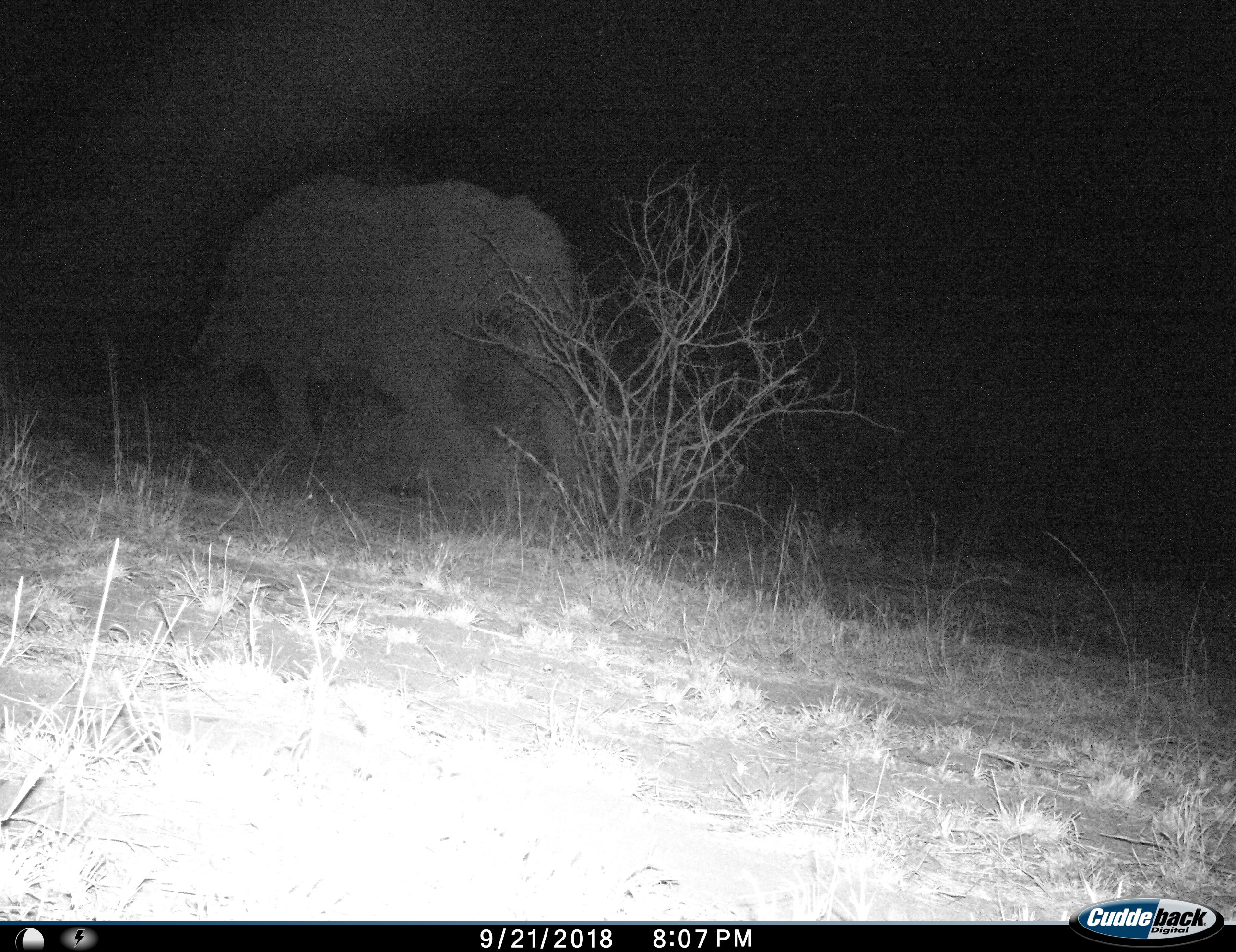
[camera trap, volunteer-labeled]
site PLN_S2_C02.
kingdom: Animalia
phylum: Chordata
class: Mammalia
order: Proboscidea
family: Elephantidae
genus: Loxodonta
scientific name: Loxodonta africana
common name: african bush elephant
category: elephant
Elephant (african bush elephant) (Loxodonta africana), count 1. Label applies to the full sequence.